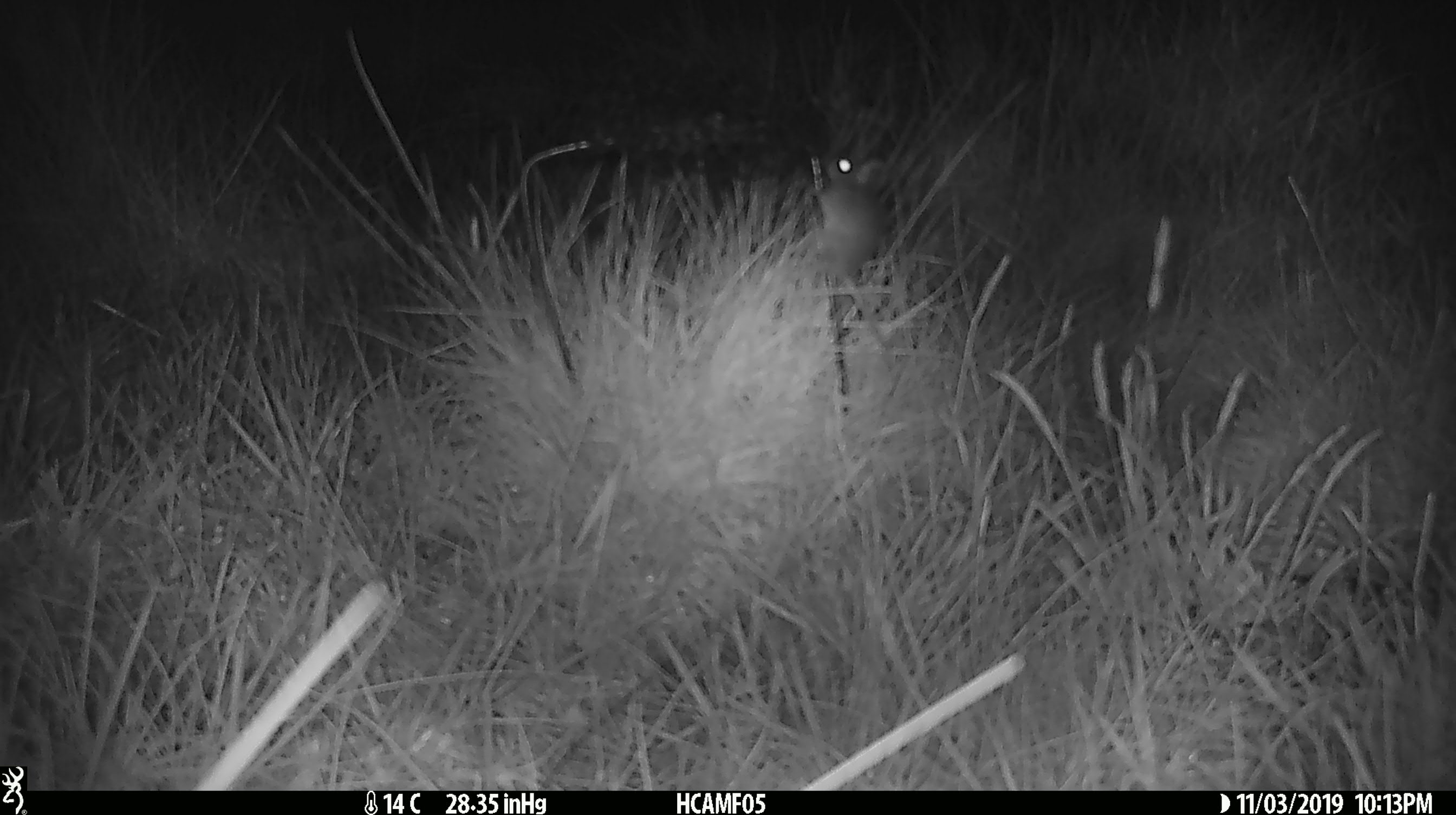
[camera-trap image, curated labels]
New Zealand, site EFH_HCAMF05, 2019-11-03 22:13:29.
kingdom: Animalia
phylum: Chordata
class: Mammalia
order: Rodentia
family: Muridae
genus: Mus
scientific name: Mus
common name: mouse